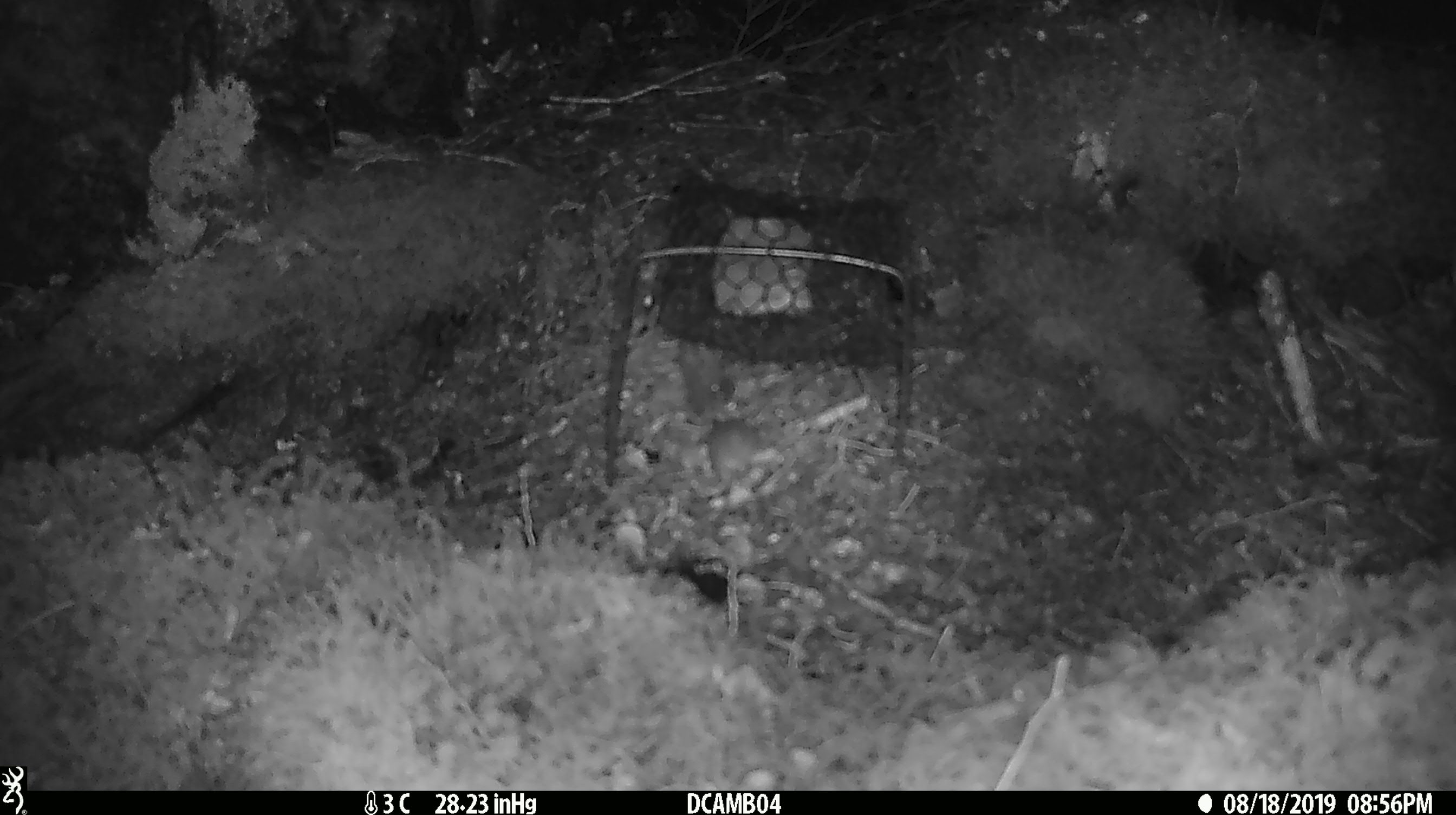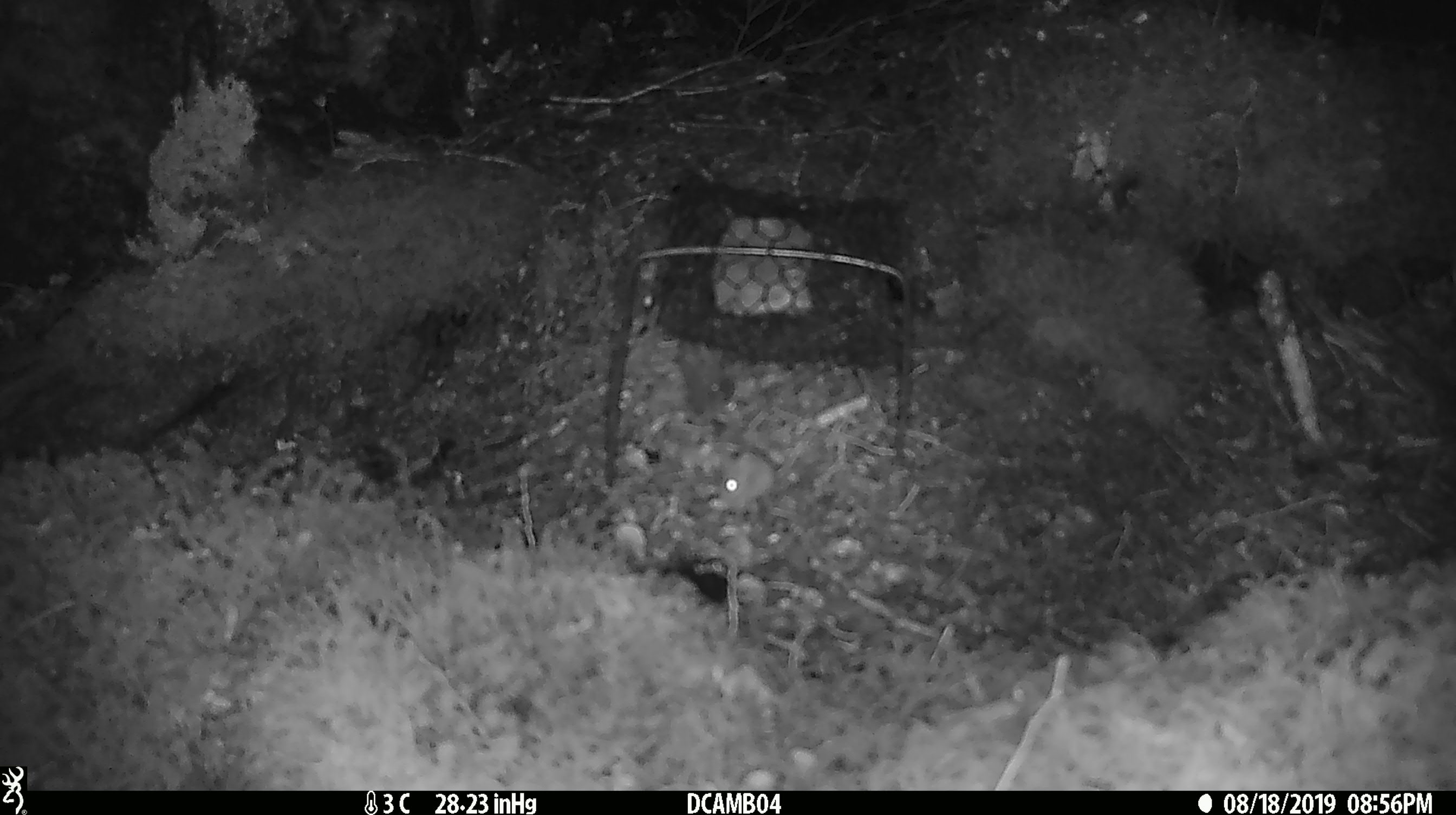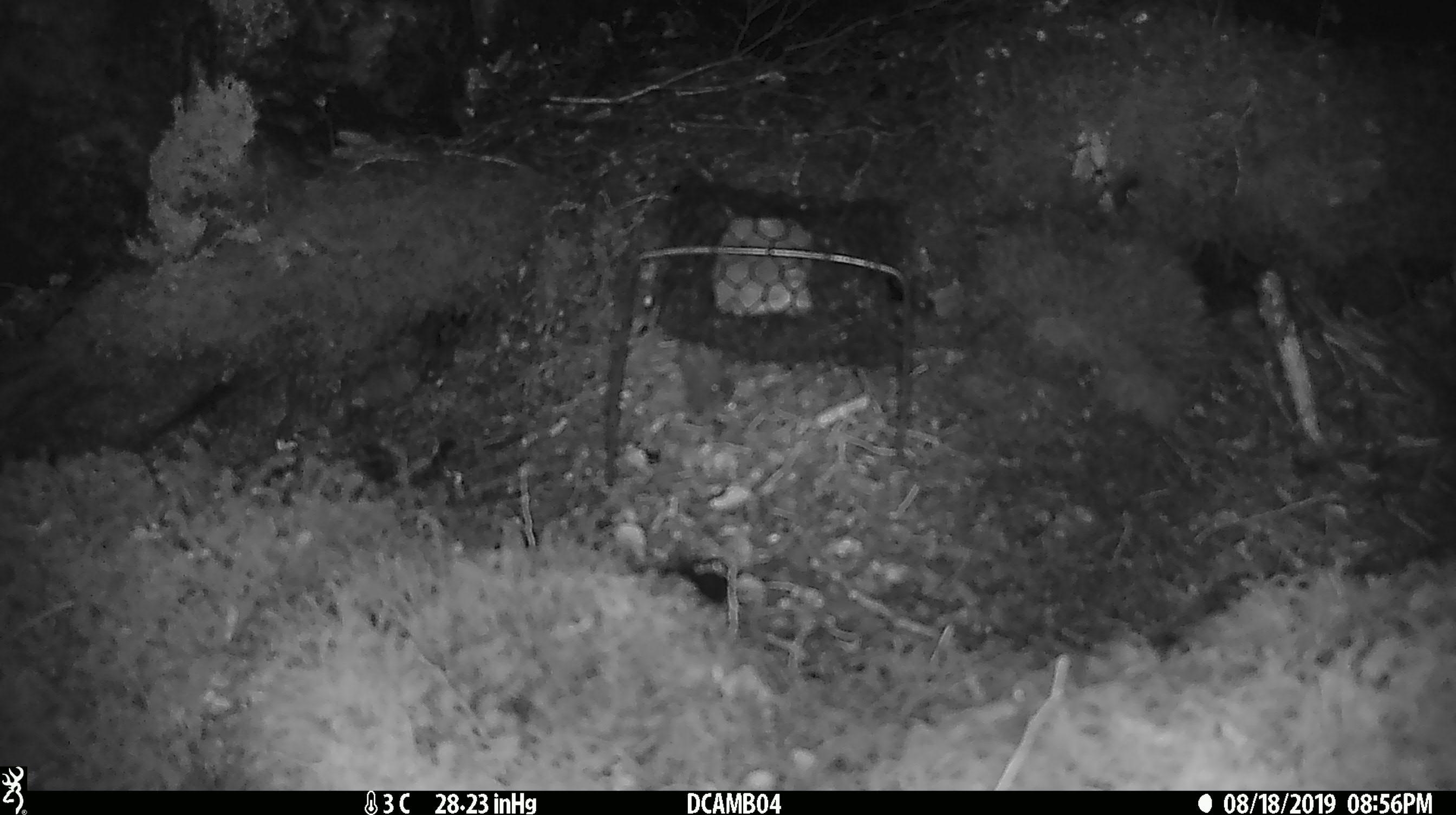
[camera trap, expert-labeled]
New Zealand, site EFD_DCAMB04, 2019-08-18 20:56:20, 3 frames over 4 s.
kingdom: Animalia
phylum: Chordata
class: Mammalia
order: Rodentia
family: Muridae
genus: Mus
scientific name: Mus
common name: mouse